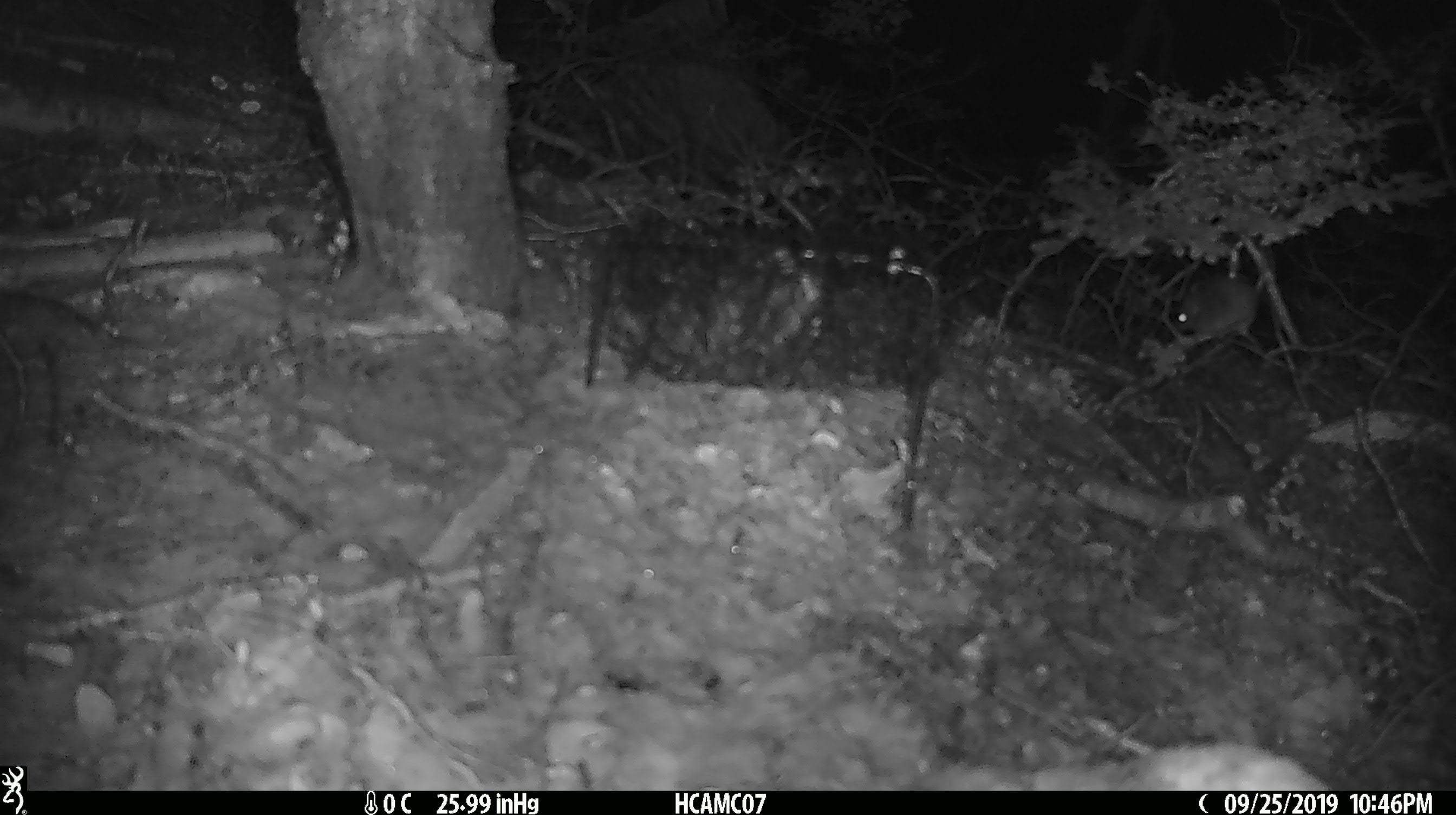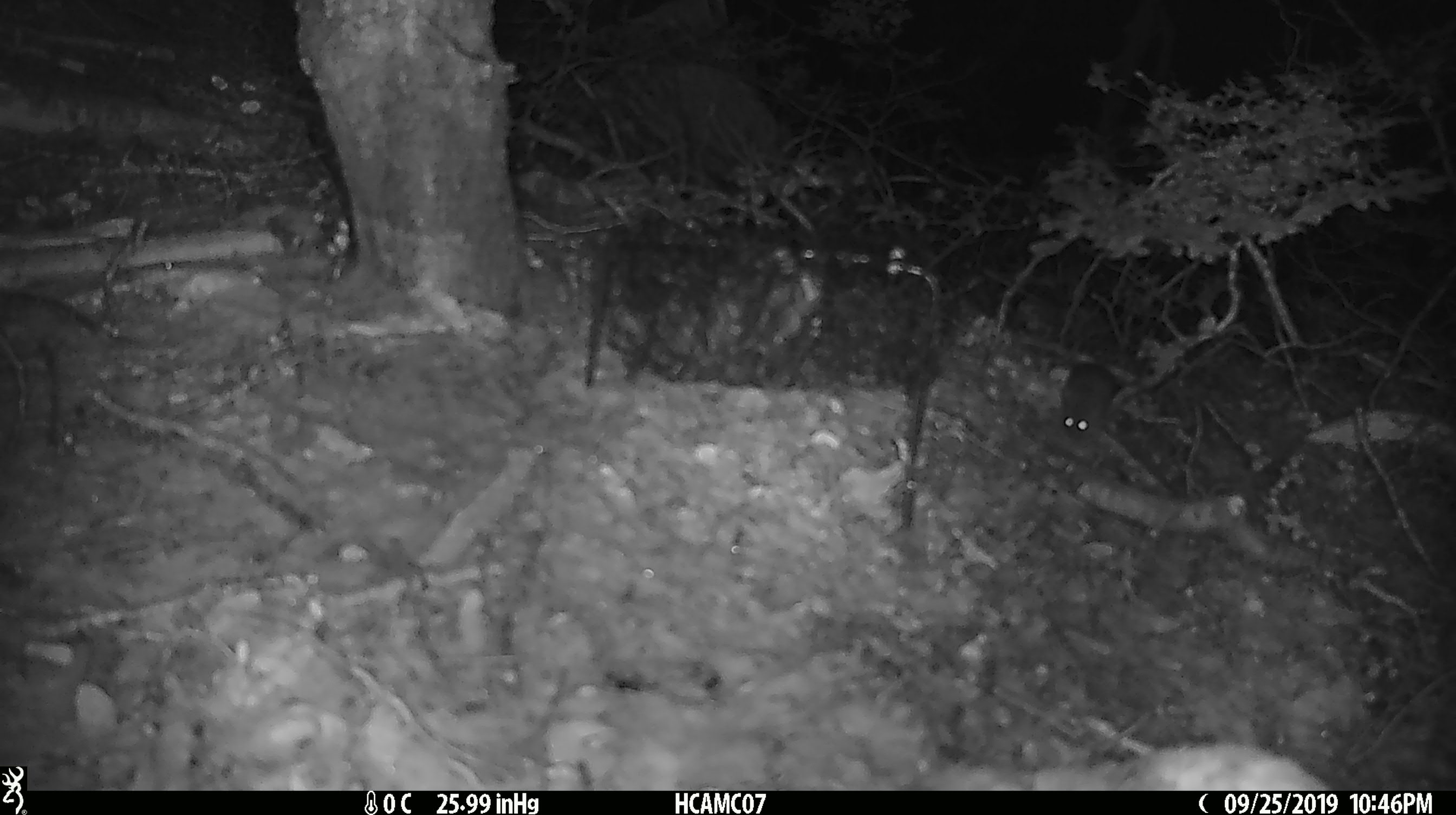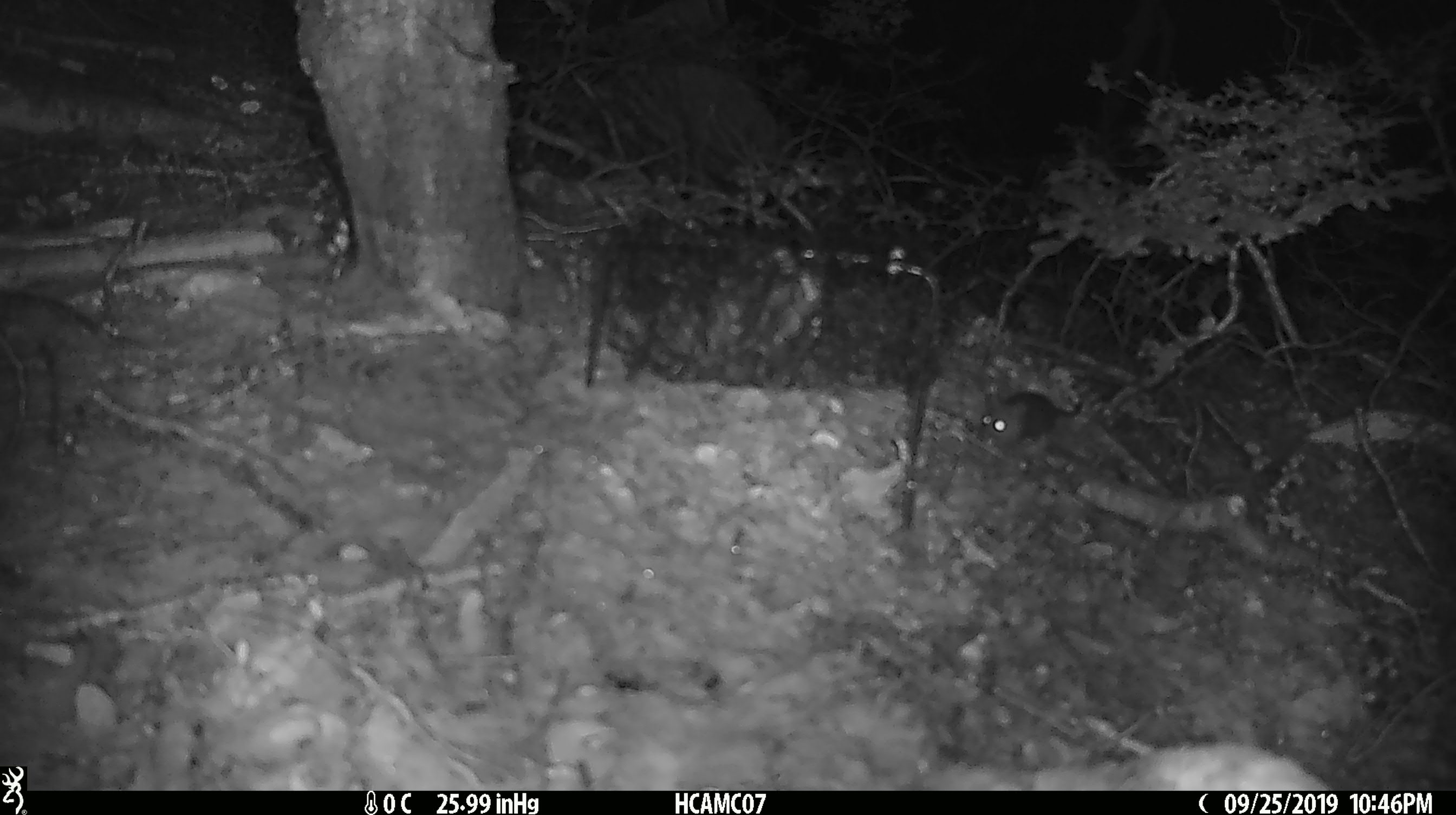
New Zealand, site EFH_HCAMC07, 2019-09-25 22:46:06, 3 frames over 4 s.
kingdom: Animalia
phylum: Chordata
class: Mammalia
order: Rodentia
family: Muridae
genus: Mus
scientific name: Mus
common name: mouse